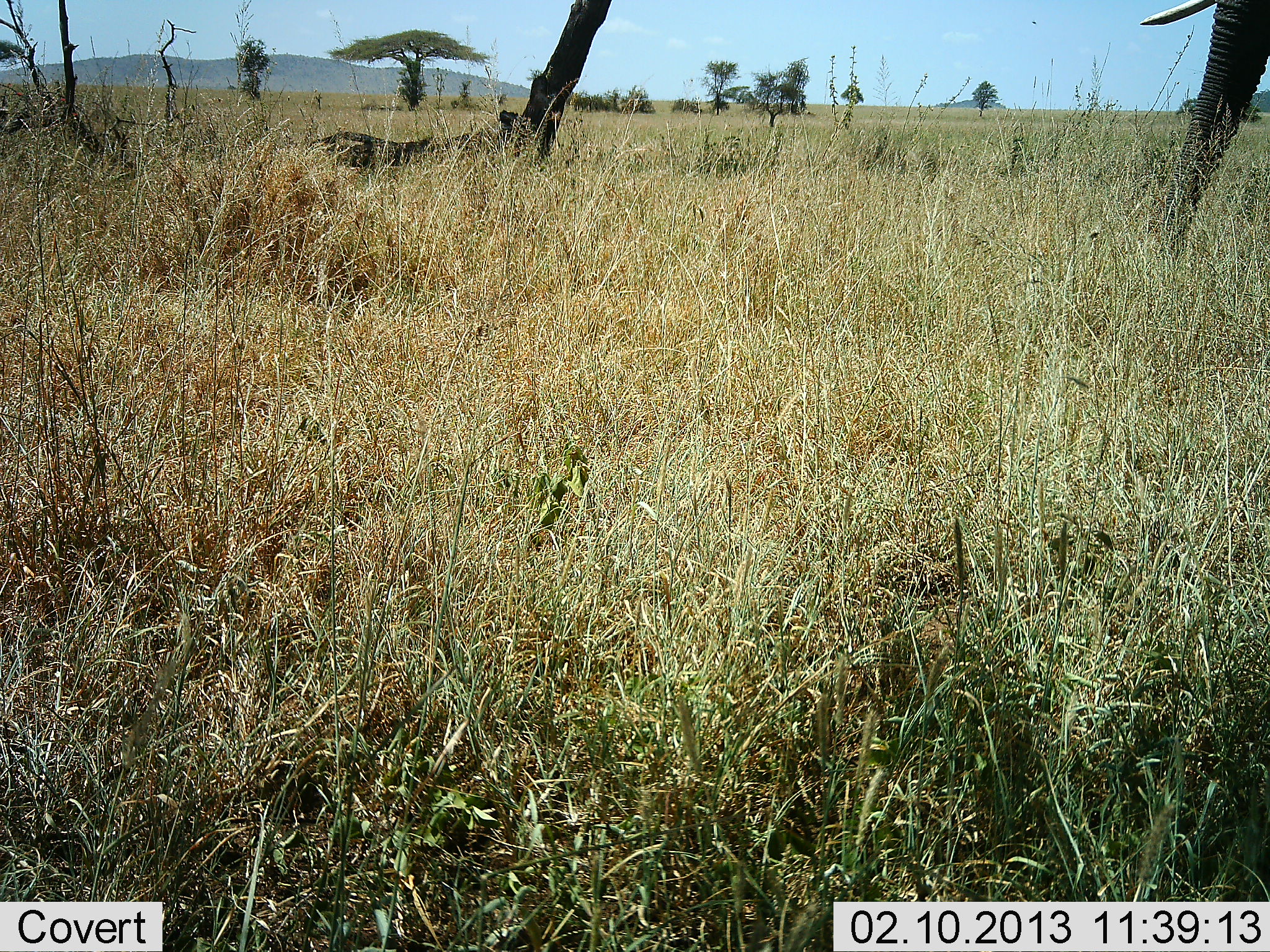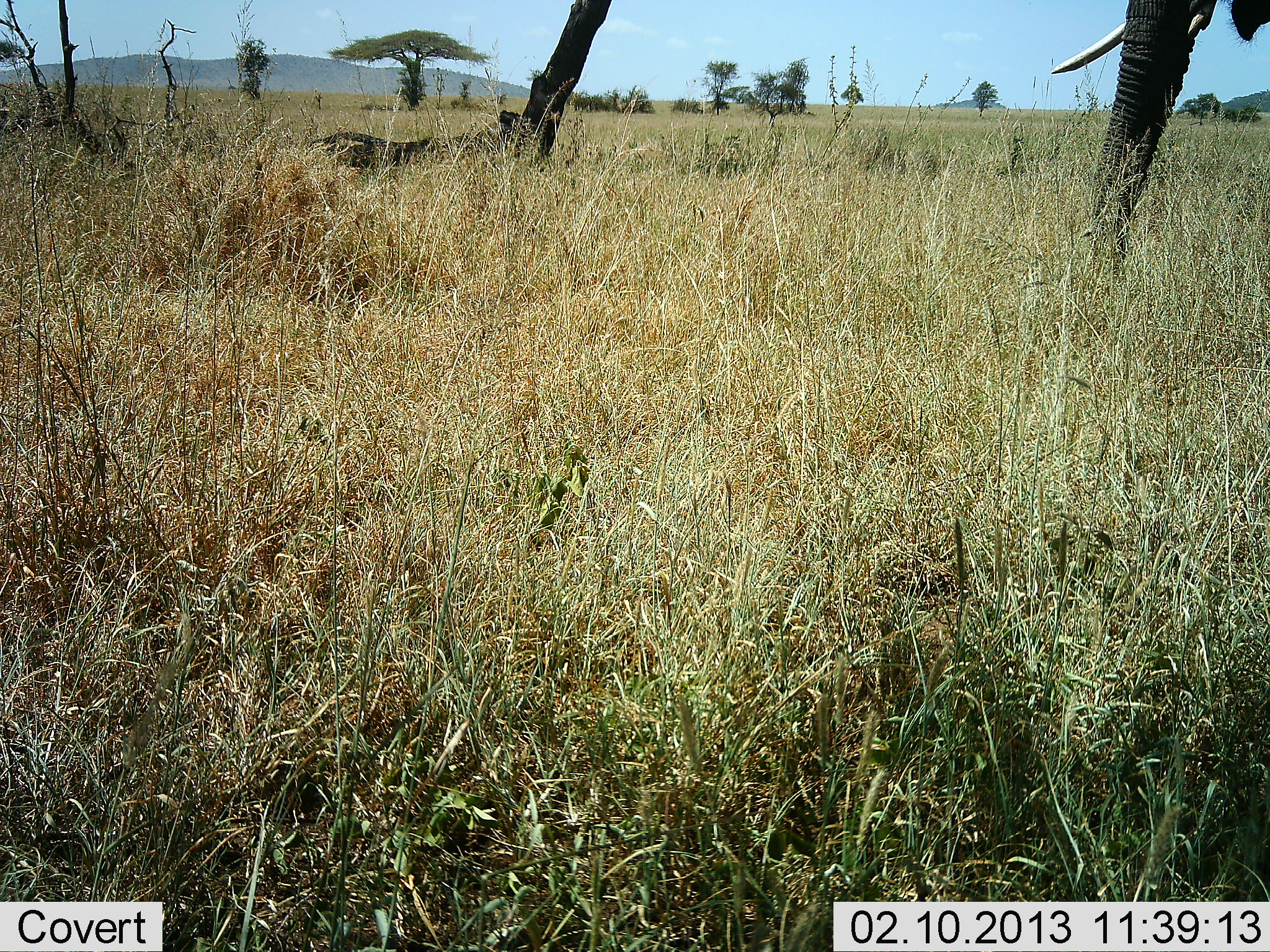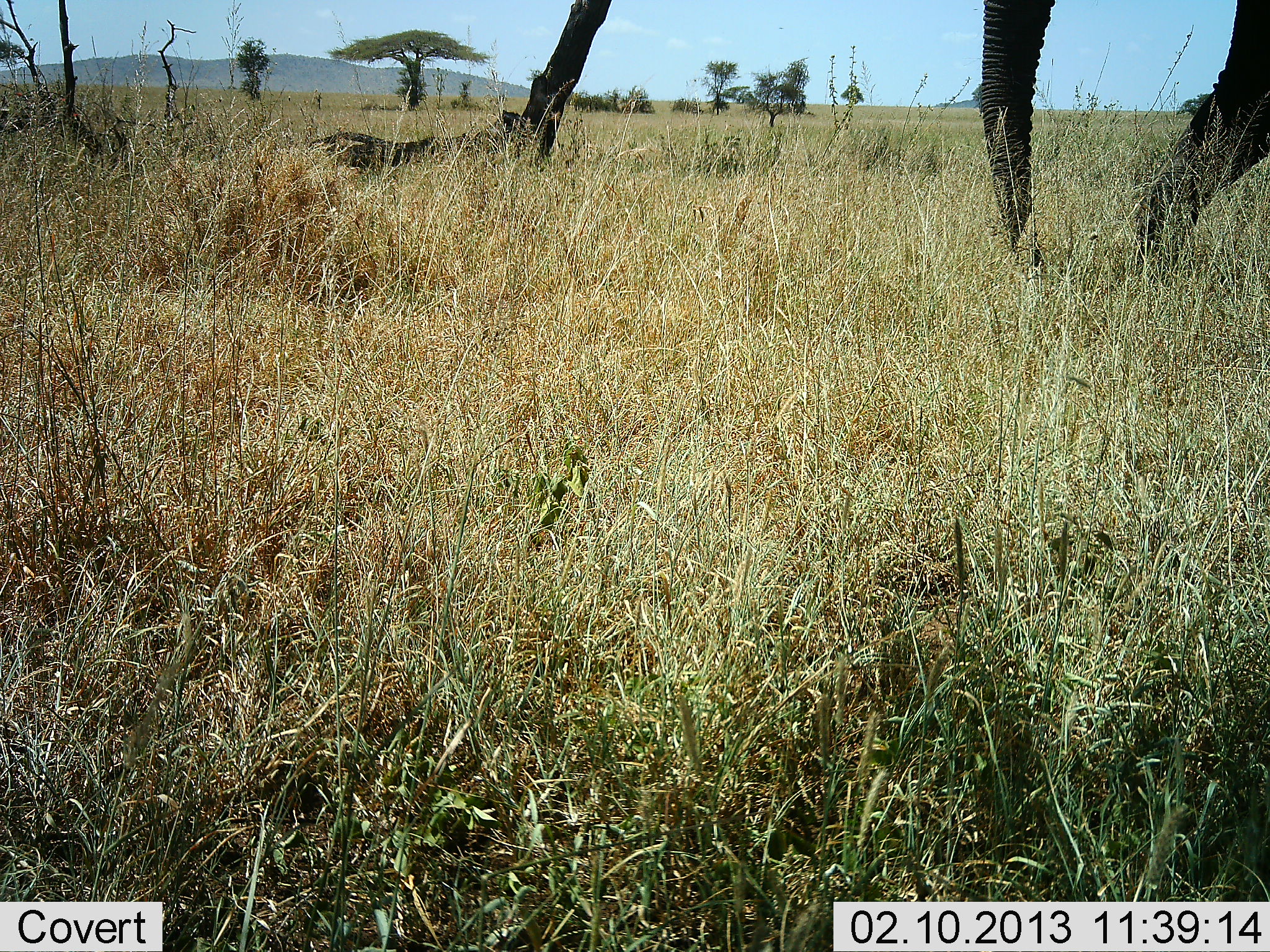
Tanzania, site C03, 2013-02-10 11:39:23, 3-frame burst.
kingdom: Animalia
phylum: Chordata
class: Mammalia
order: Proboscidea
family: Elephantidae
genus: Loxodonta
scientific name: Loxodonta africana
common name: african bush elephant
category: elephant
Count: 1.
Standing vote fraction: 24%.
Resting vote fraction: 0%.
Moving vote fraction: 76%.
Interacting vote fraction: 0%.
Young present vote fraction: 0%.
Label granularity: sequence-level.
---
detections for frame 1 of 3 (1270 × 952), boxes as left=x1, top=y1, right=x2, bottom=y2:
animal: left=1140, top=0, right=1270, bottom=274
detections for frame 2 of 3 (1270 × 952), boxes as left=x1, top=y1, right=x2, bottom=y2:
animal: left=1049, top=0, right=1270, bottom=296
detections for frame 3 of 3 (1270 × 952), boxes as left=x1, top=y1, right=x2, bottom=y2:
animal: left=974, top=0, right=1270, bottom=287